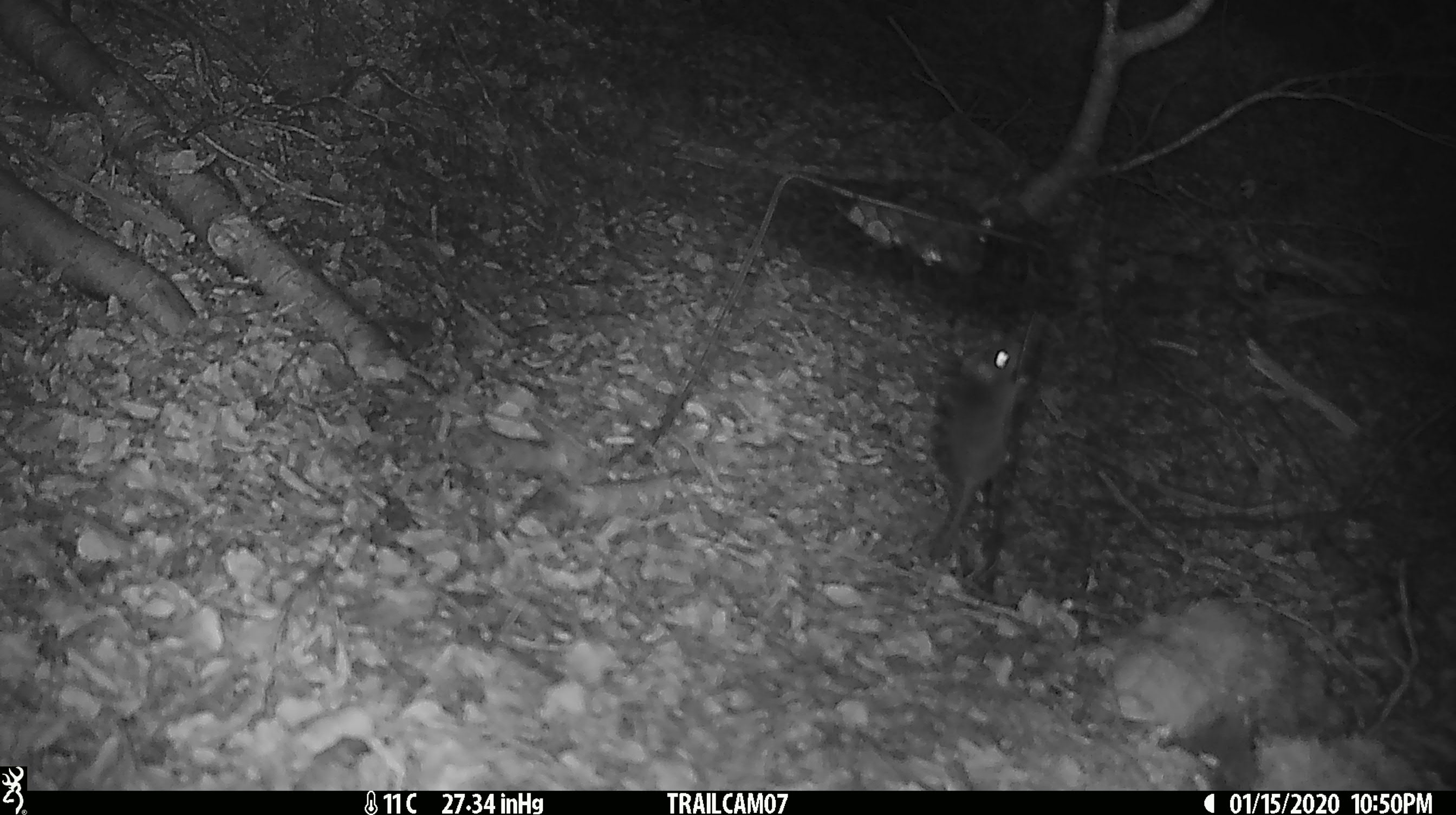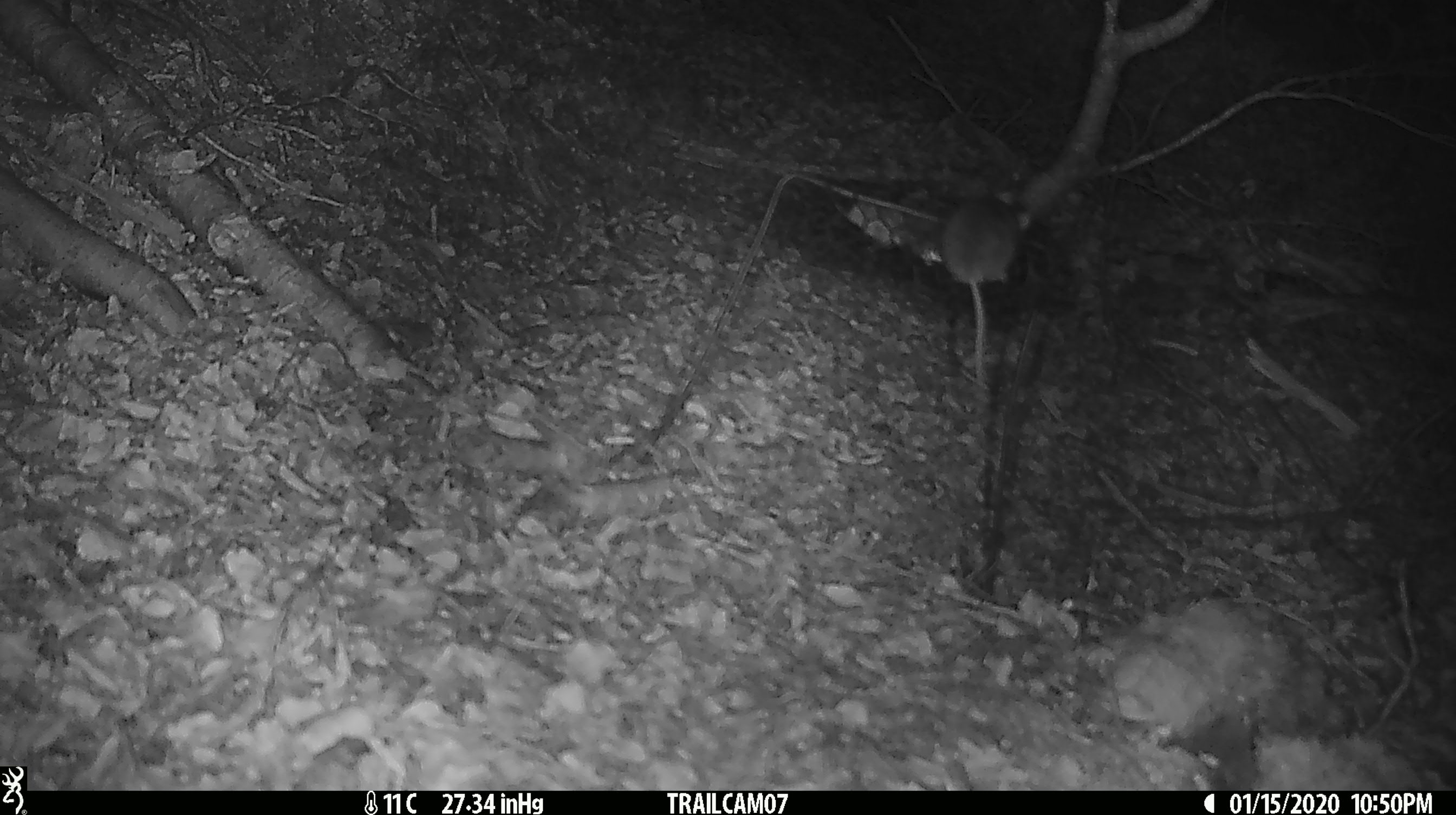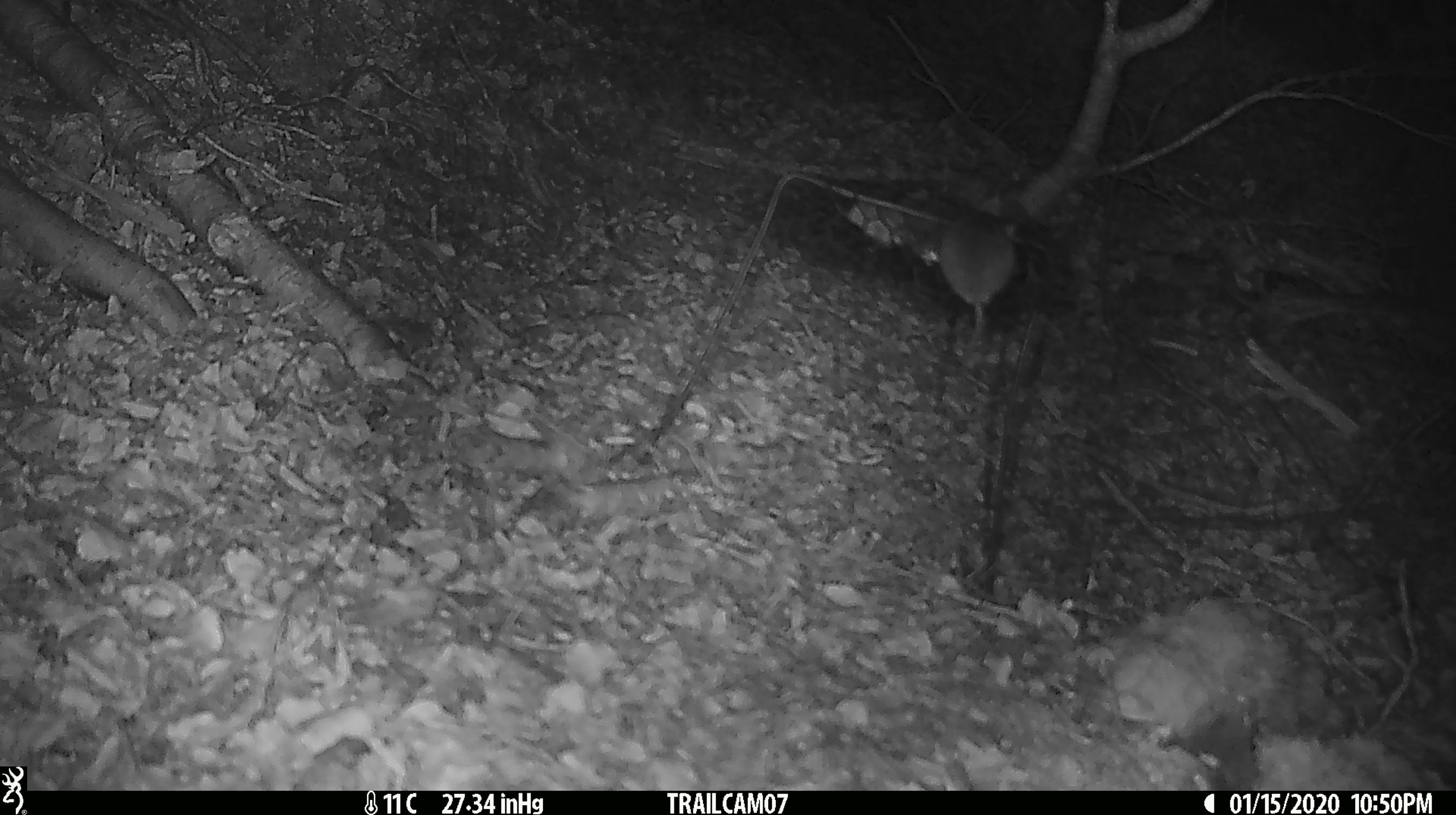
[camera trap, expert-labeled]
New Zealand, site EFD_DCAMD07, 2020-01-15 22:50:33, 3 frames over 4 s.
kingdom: Animalia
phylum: Chordata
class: Mammalia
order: Rodentia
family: Muridae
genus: Mus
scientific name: Mus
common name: mouse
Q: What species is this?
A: Mouse (Mus).